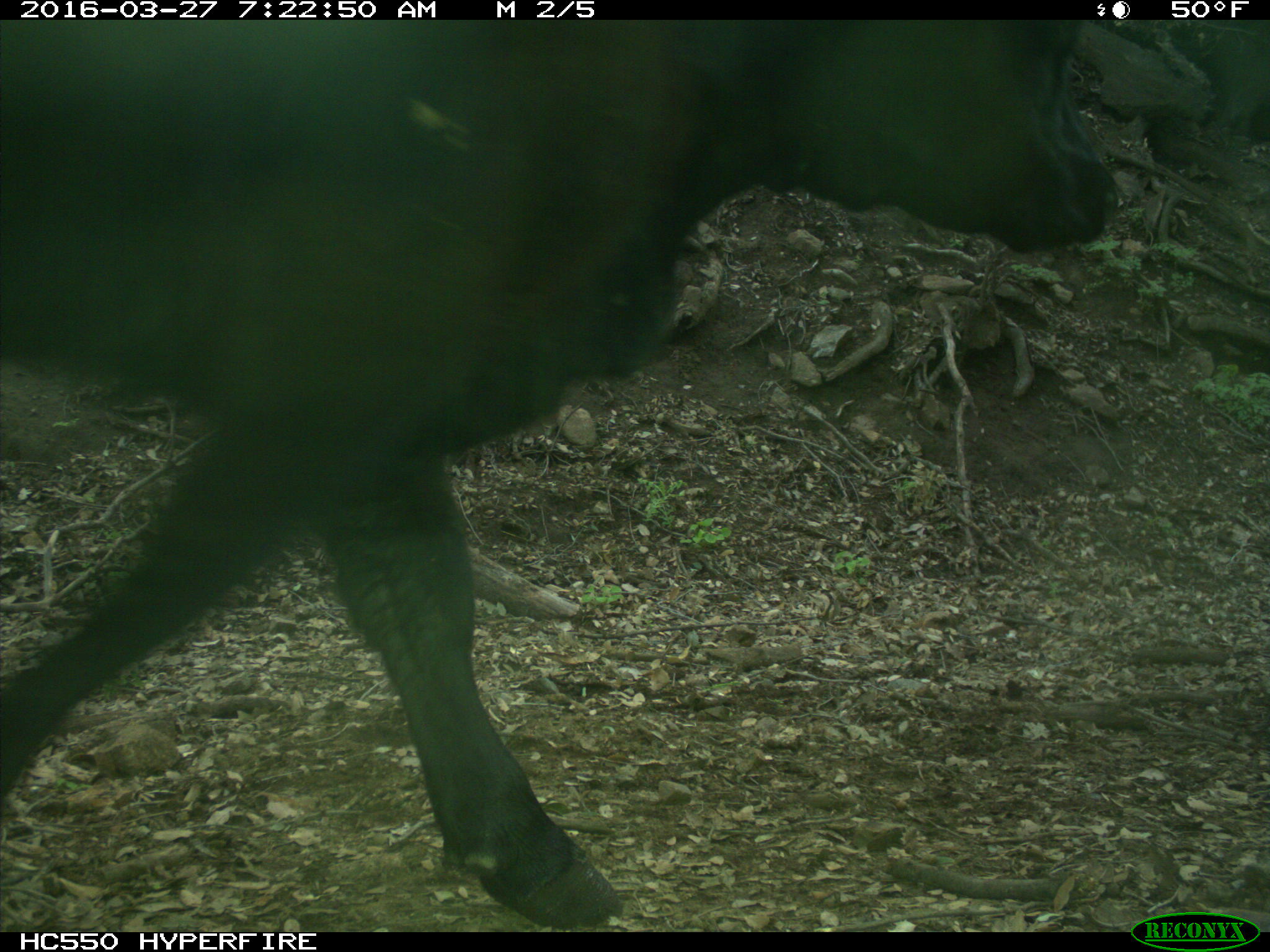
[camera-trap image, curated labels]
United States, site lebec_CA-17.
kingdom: Animalia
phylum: Chordata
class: Mammalia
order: Artiodactyla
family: Bovidae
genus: Bos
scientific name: Bos taurus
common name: domestic cow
Bos taurus (domestic cow).